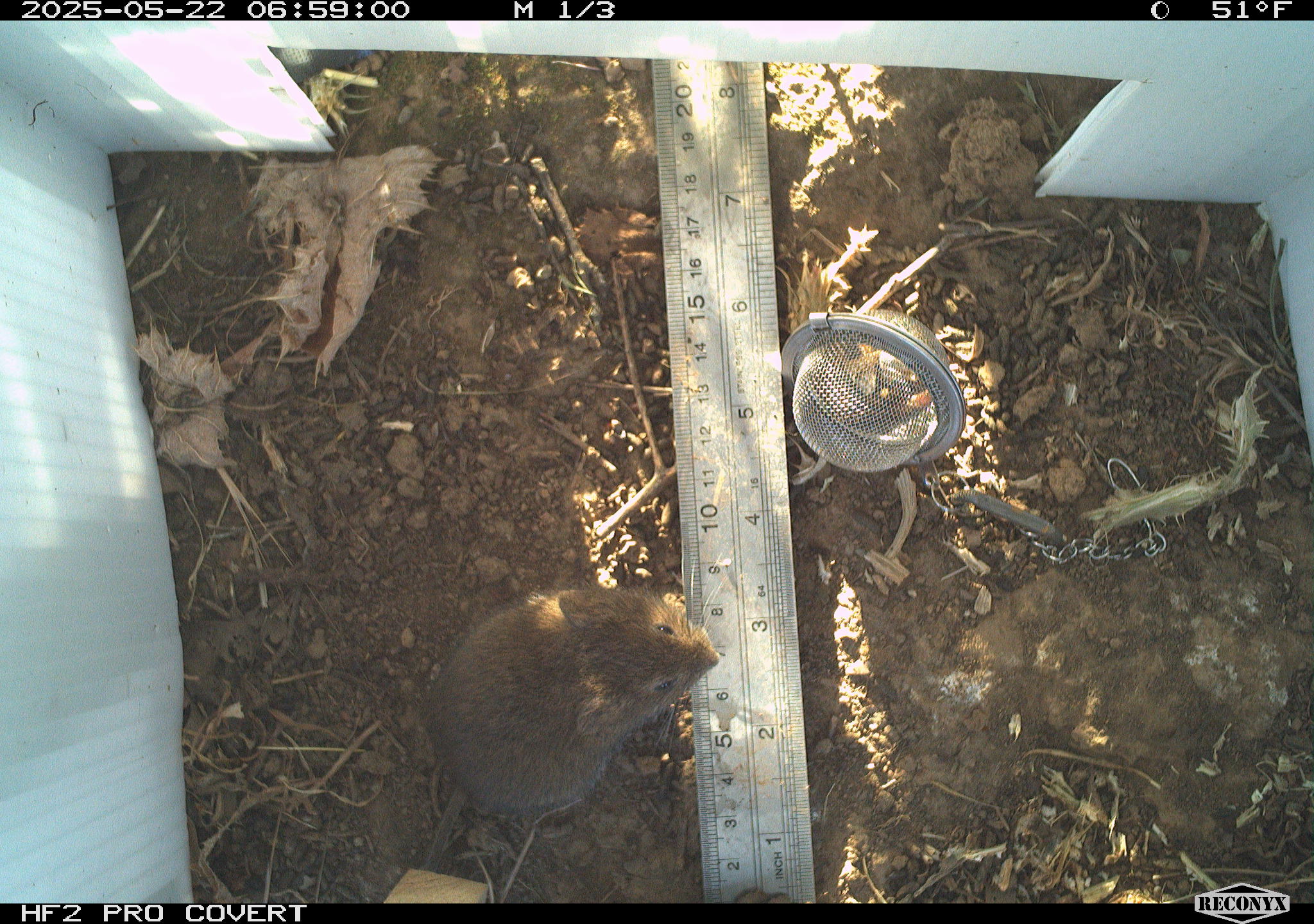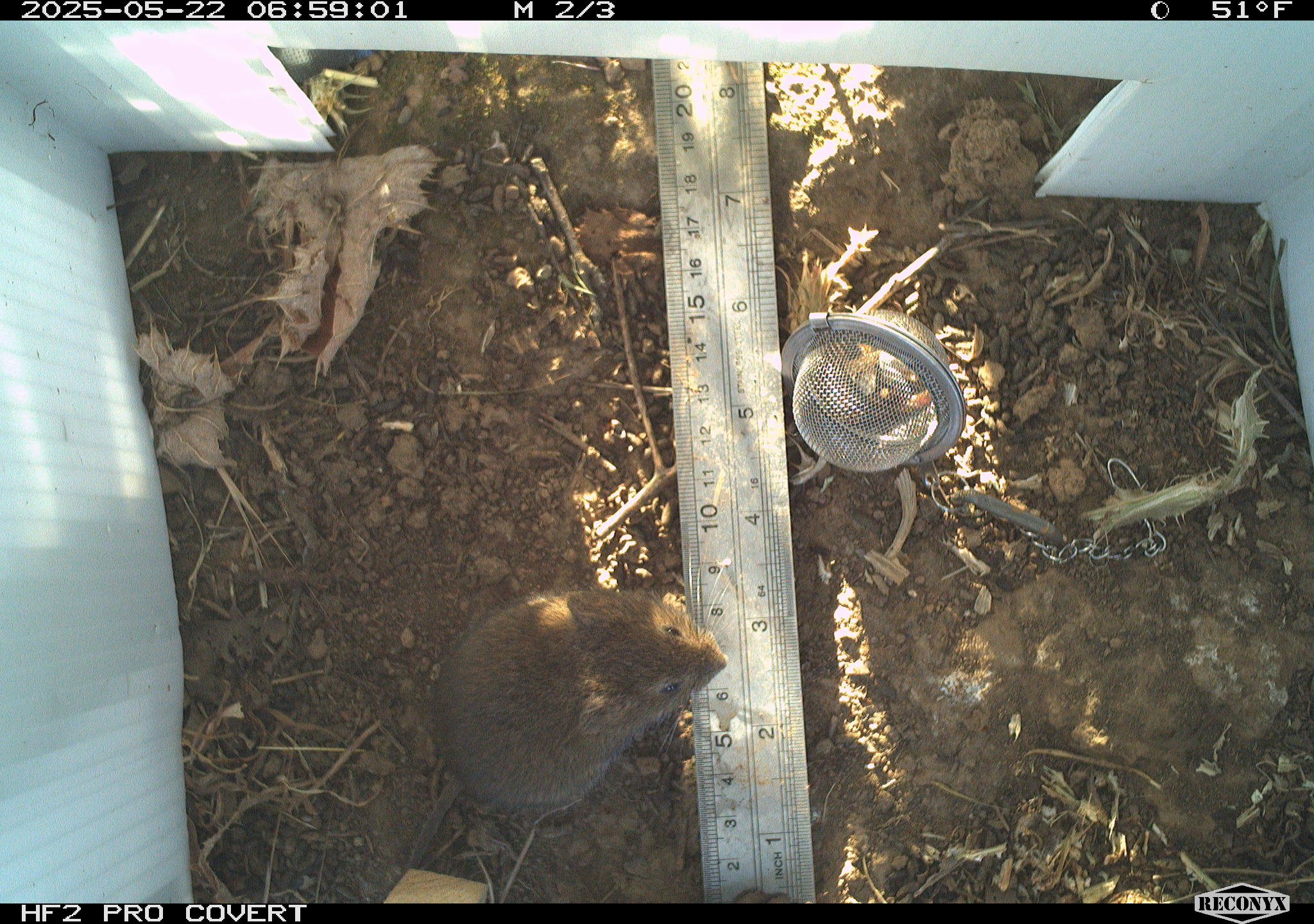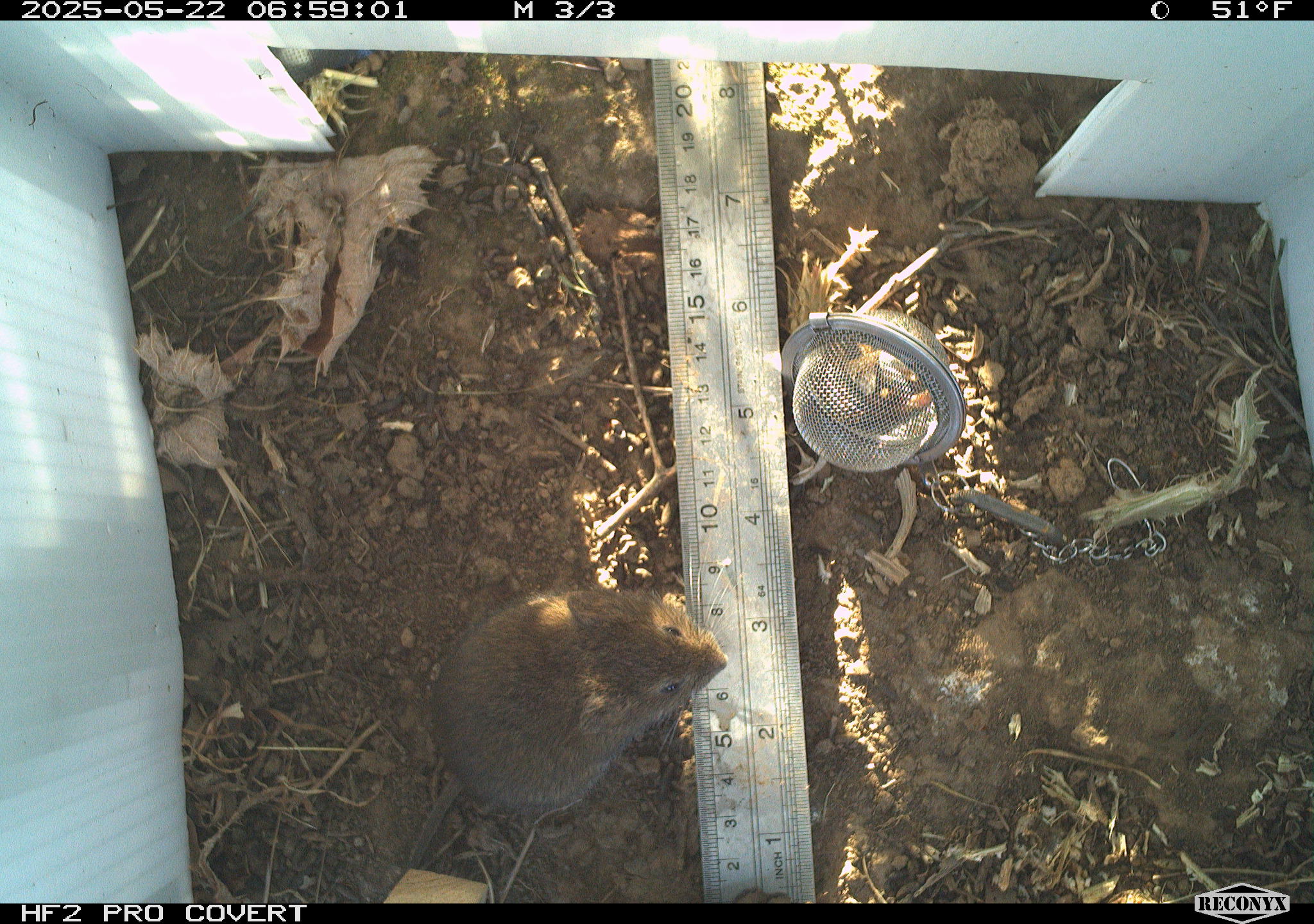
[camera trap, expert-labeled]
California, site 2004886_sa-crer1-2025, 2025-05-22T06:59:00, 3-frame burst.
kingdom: Animalia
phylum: Chordata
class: Mammalia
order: Rodentia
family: Cricetidae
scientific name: Arvicolinae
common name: voles, lemmings, and muskrats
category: arvicolinae subfamily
Arvicolinae subfamily (voles, lemmings, and muskrats) (Arvicolinae).